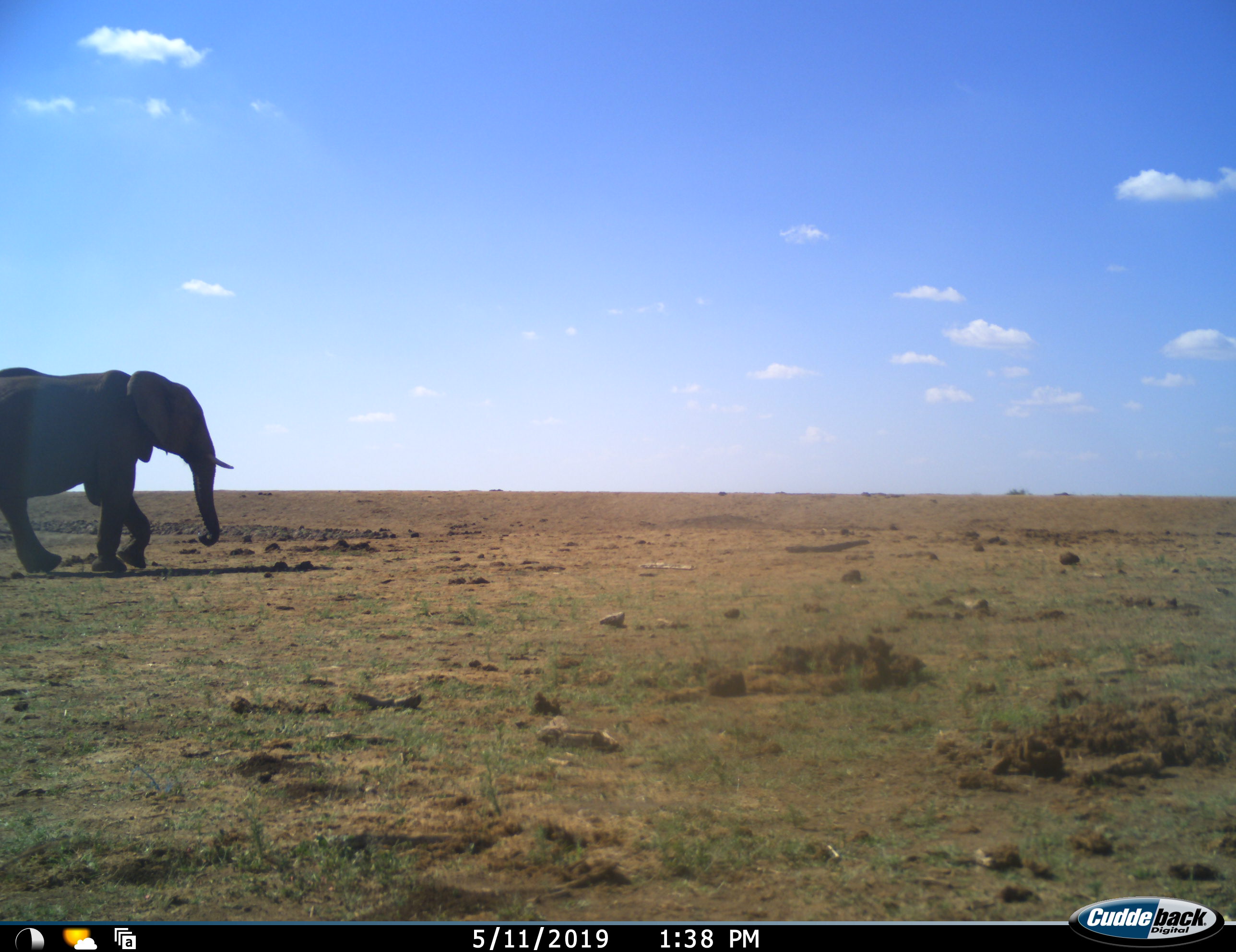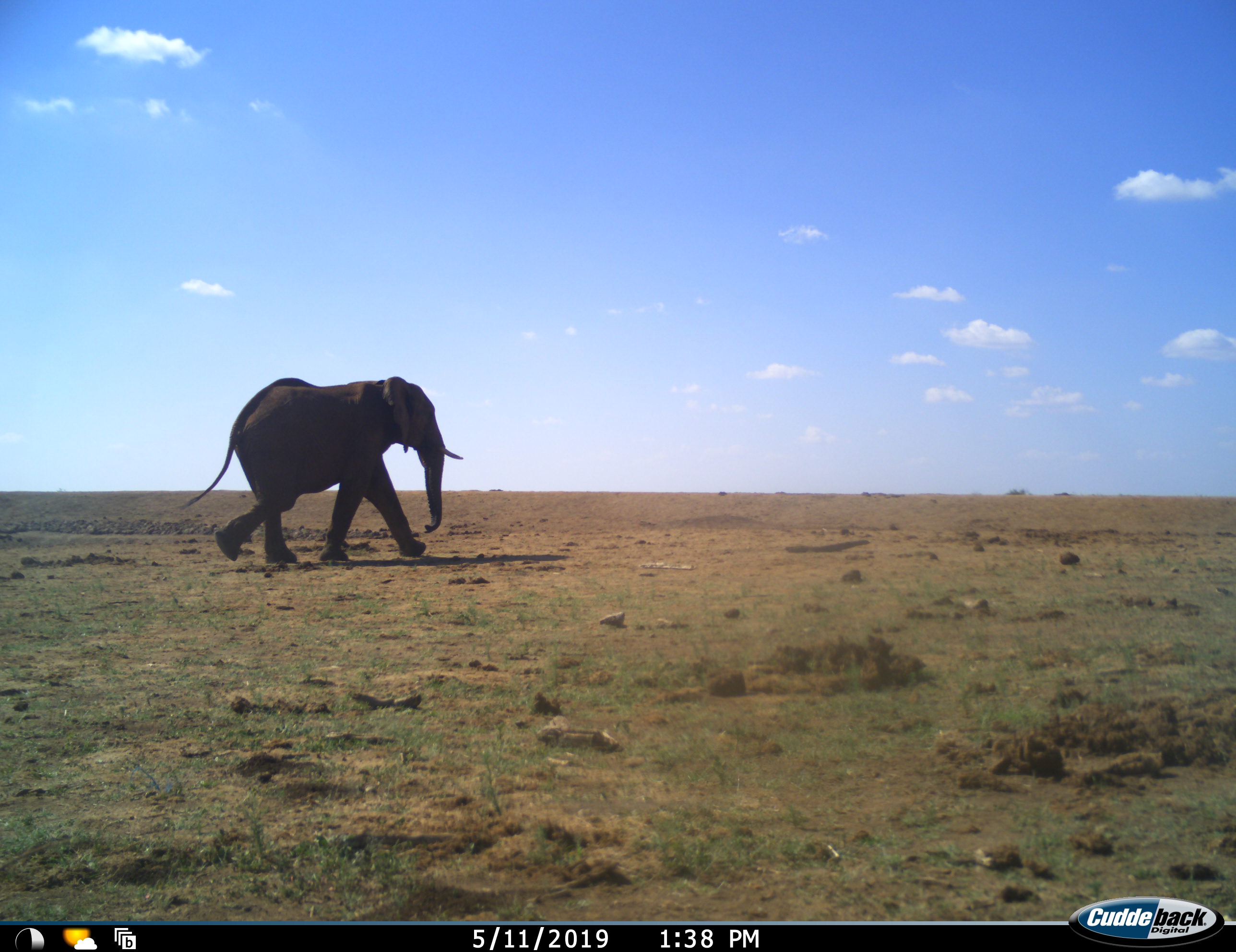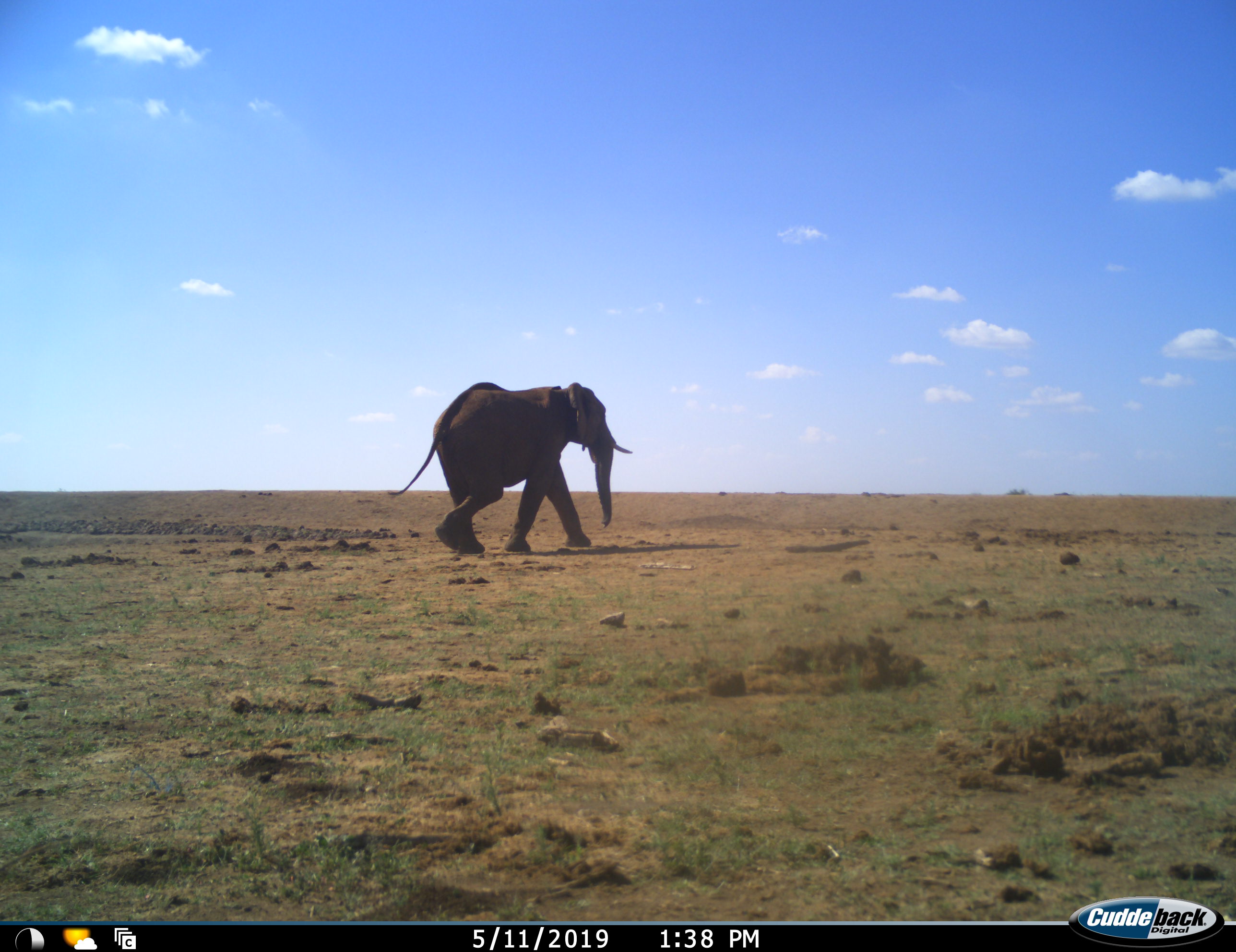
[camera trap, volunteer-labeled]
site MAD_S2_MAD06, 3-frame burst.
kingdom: Animalia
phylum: Chordata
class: Mammalia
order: Proboscidea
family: Elephantidae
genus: Loxodonta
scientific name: Loxodonta africana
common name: african bush elephant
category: elephant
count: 1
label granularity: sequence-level